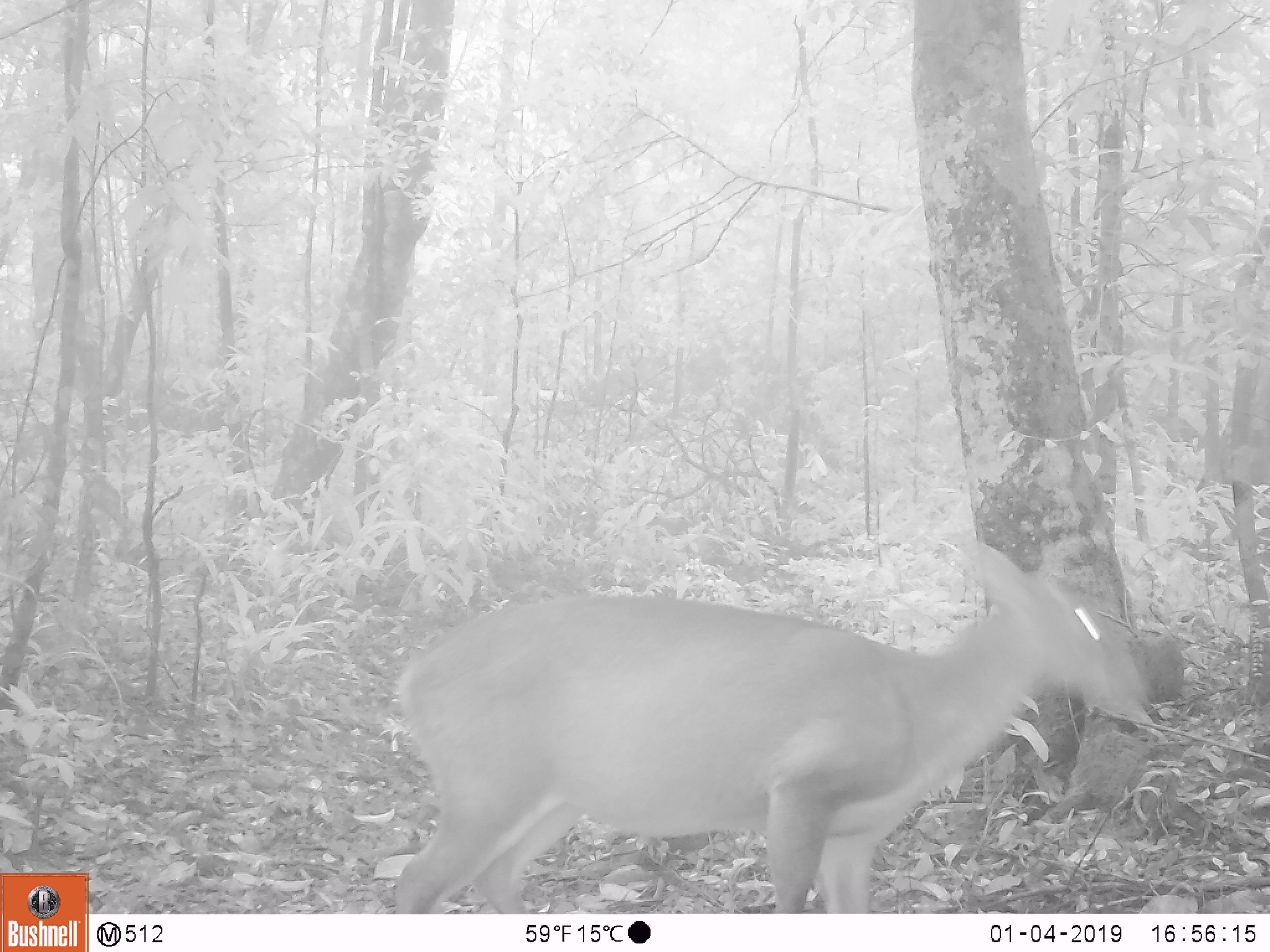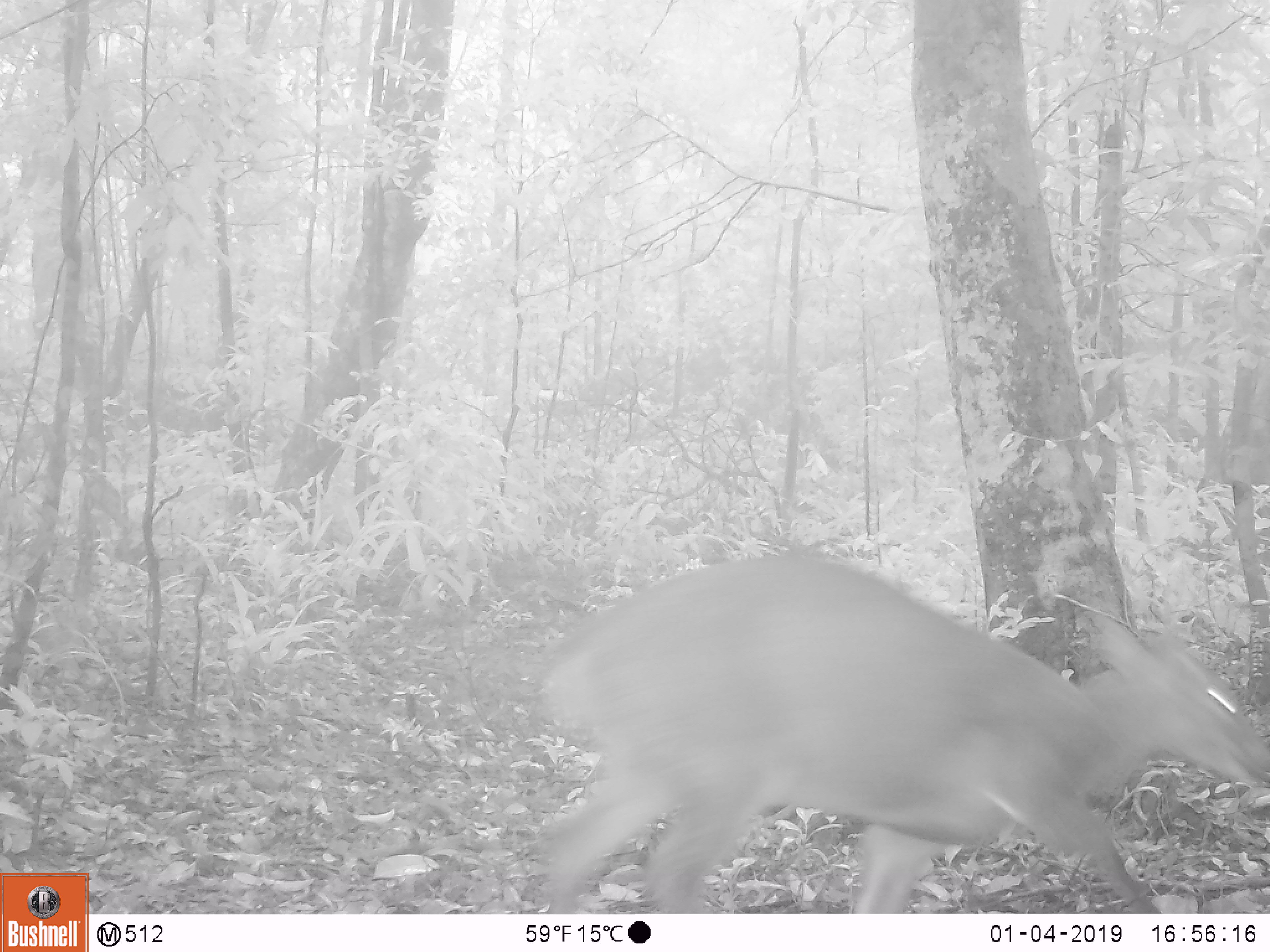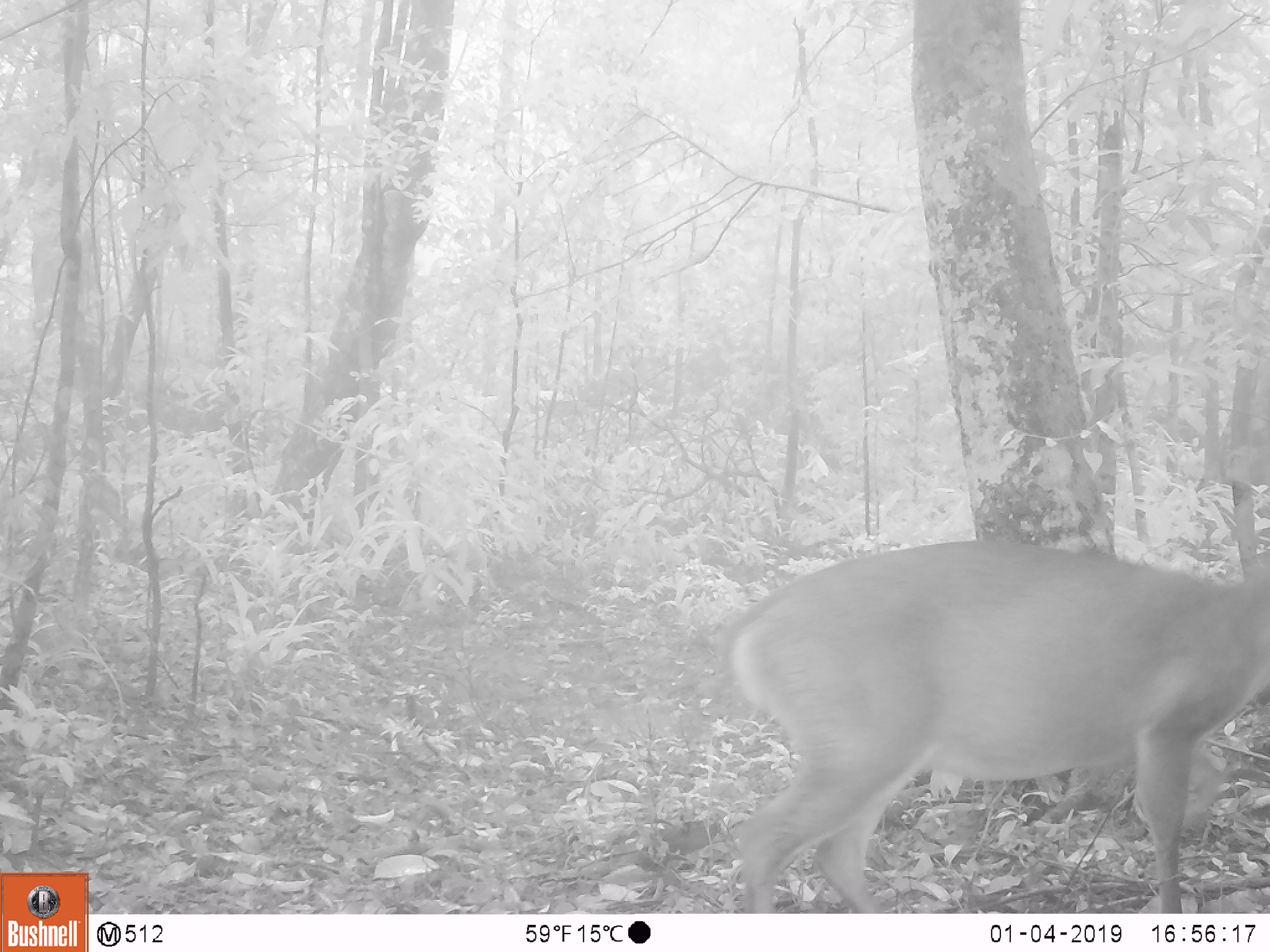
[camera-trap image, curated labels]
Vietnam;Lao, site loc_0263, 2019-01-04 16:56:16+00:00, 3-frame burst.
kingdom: Animalia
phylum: Chordata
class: Mammalia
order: Artiodactyla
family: Cervidae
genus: Muntiacus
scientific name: Muntiacus vuquangensis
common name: large-antlered muntjac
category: large antlered muntjac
Large antlered muntjac (large-antlered muntjac) (Muntiacus vuquangensis). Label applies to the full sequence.